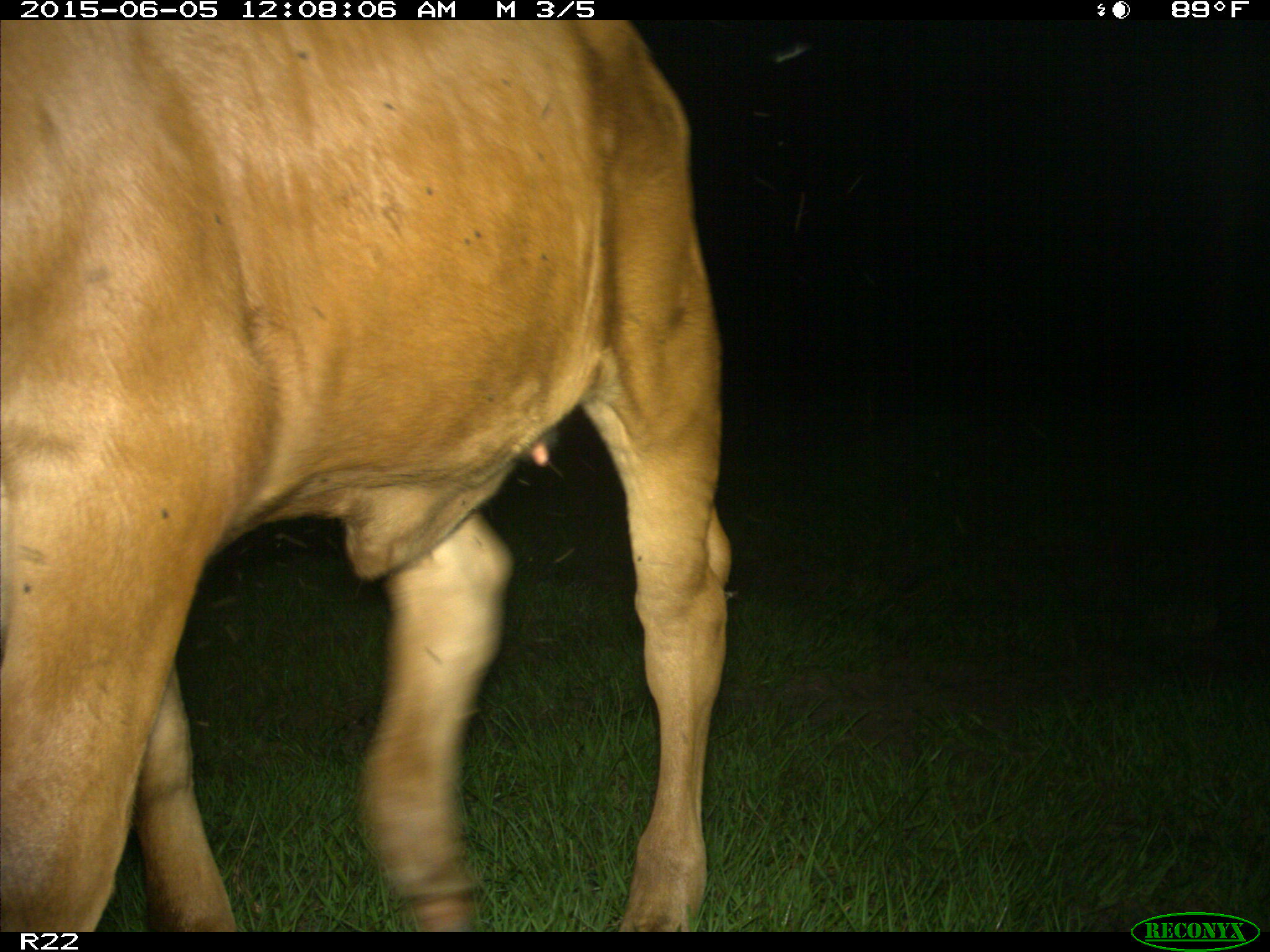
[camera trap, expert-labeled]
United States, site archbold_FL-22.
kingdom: Animalia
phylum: Chordata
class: Mammalia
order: Artiodactyla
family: Bovidae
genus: Bos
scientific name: Bos taurus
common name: domestic cow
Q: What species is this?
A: Bos taurus (domestic cow).